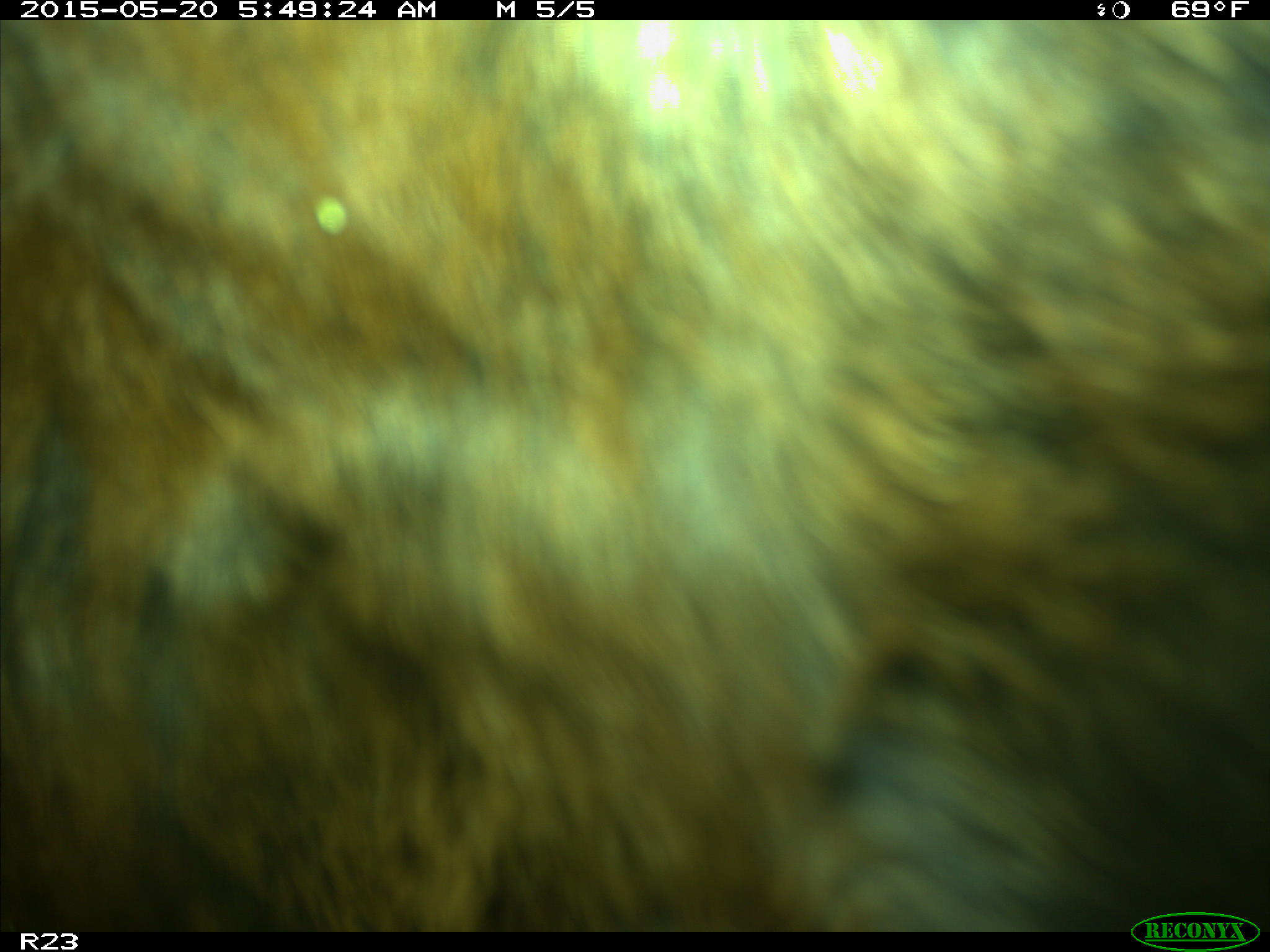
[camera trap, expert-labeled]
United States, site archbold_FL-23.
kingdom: Animalia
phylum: Chordata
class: Mammalia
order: Artiodactyla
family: Bovidae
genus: Bos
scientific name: Bos taurus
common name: domestic cow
Bos taurus (domestic cow).